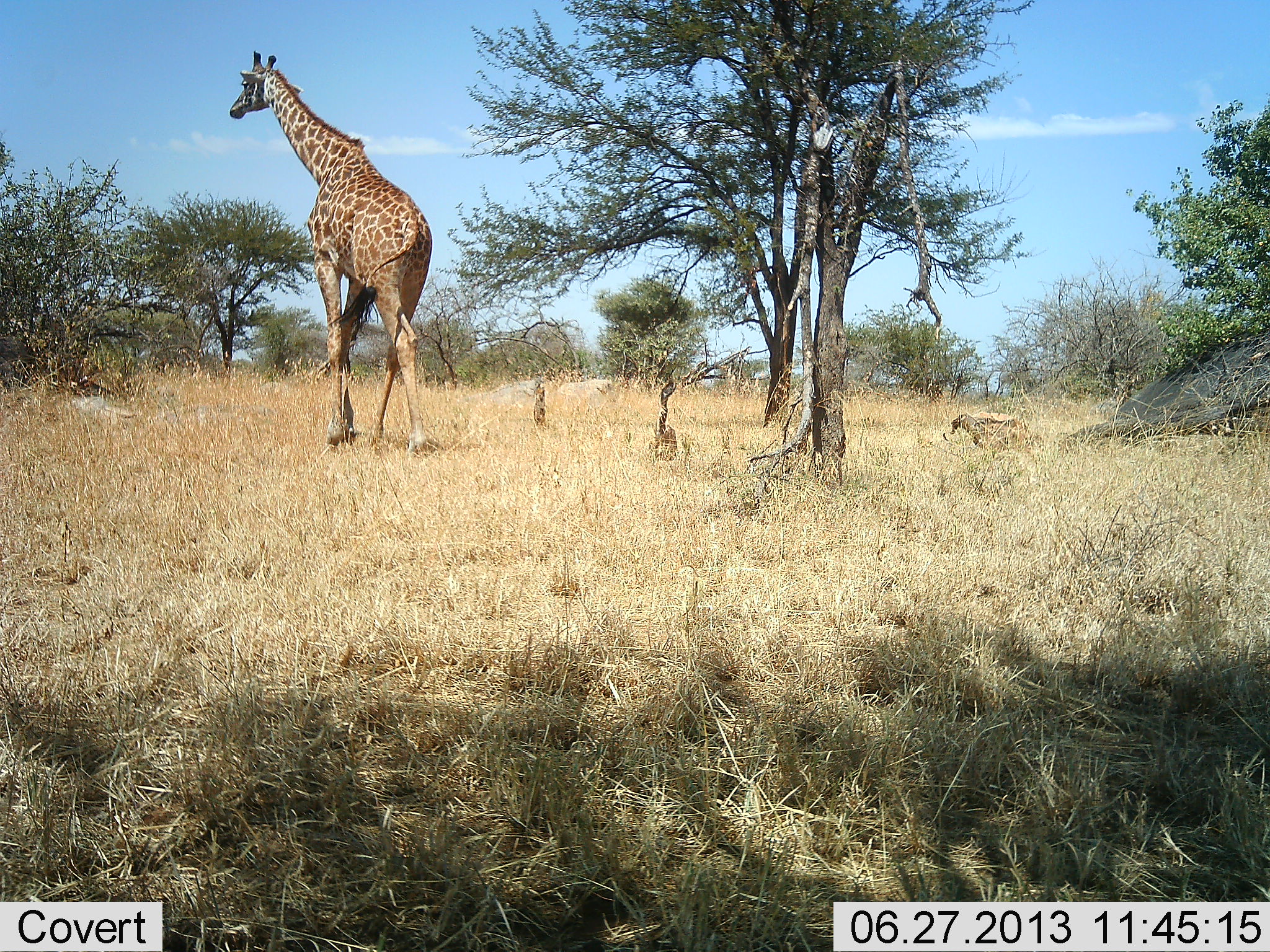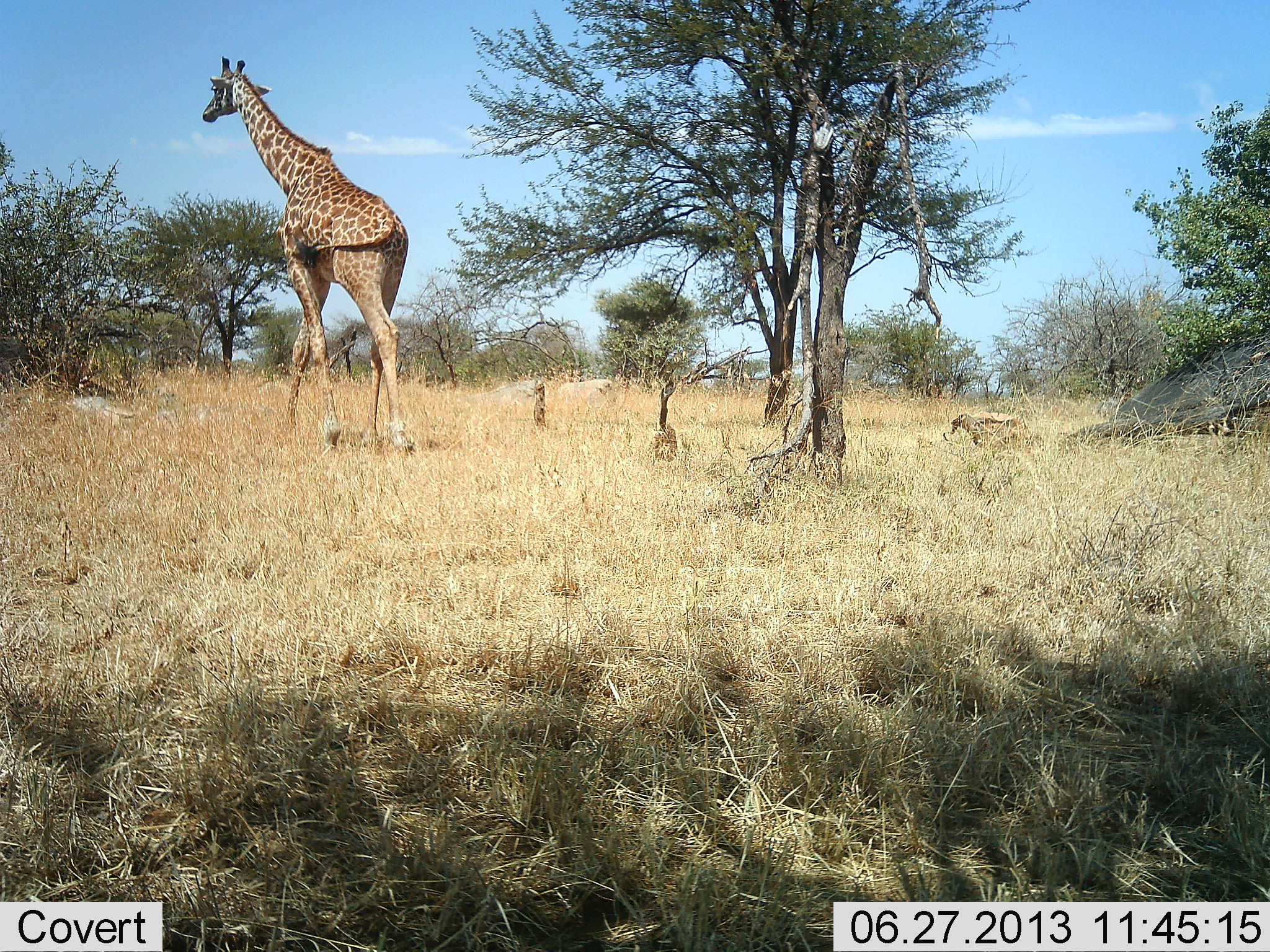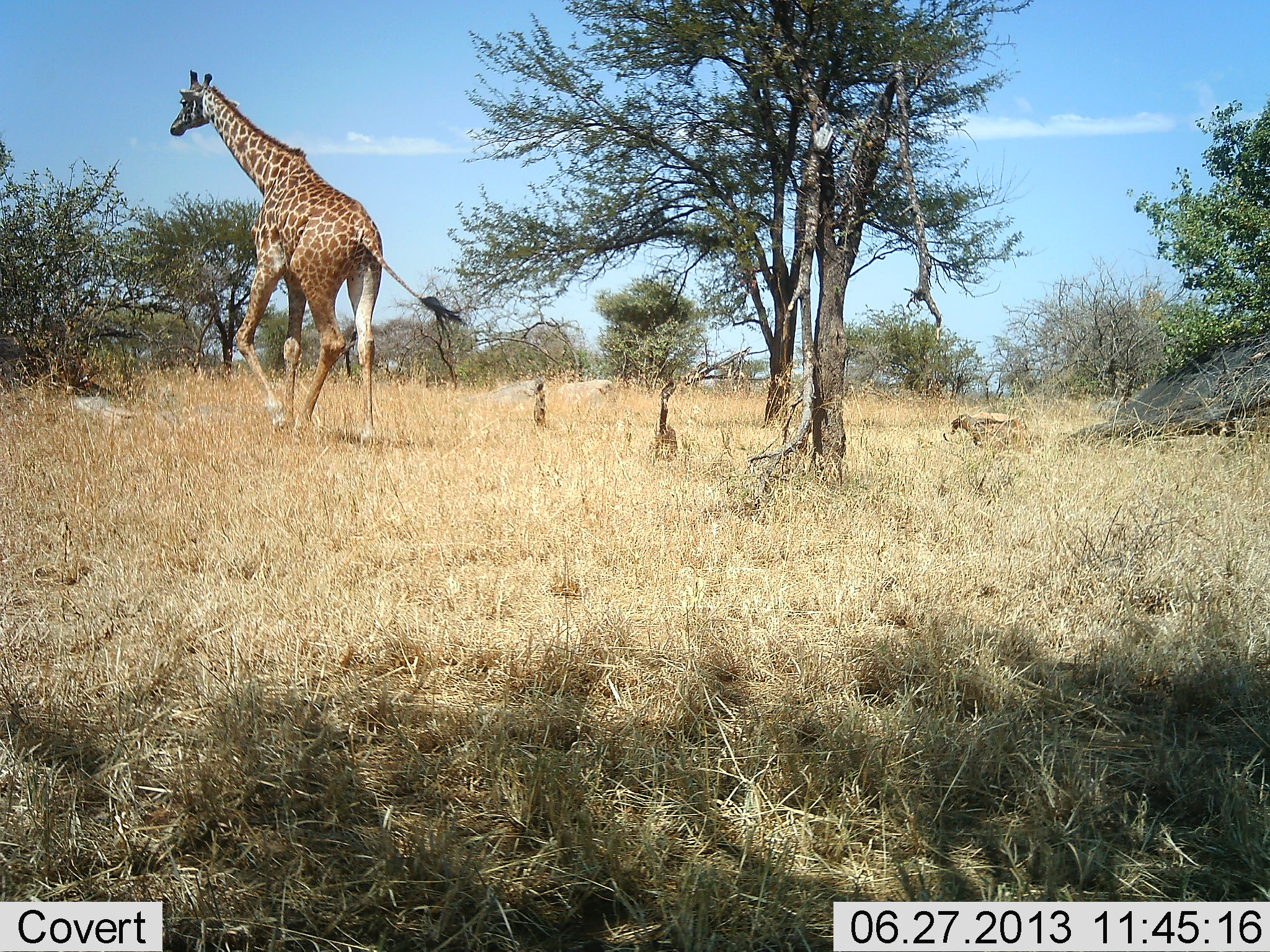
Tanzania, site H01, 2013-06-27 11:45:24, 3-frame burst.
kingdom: Animalia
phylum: Chordata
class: Mammalia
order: Artiodactyla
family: Giraffidae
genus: Giraffa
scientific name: Giraffa camelopardalis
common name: giraffe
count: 1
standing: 0%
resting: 7%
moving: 97%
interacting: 0%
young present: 3%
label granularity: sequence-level